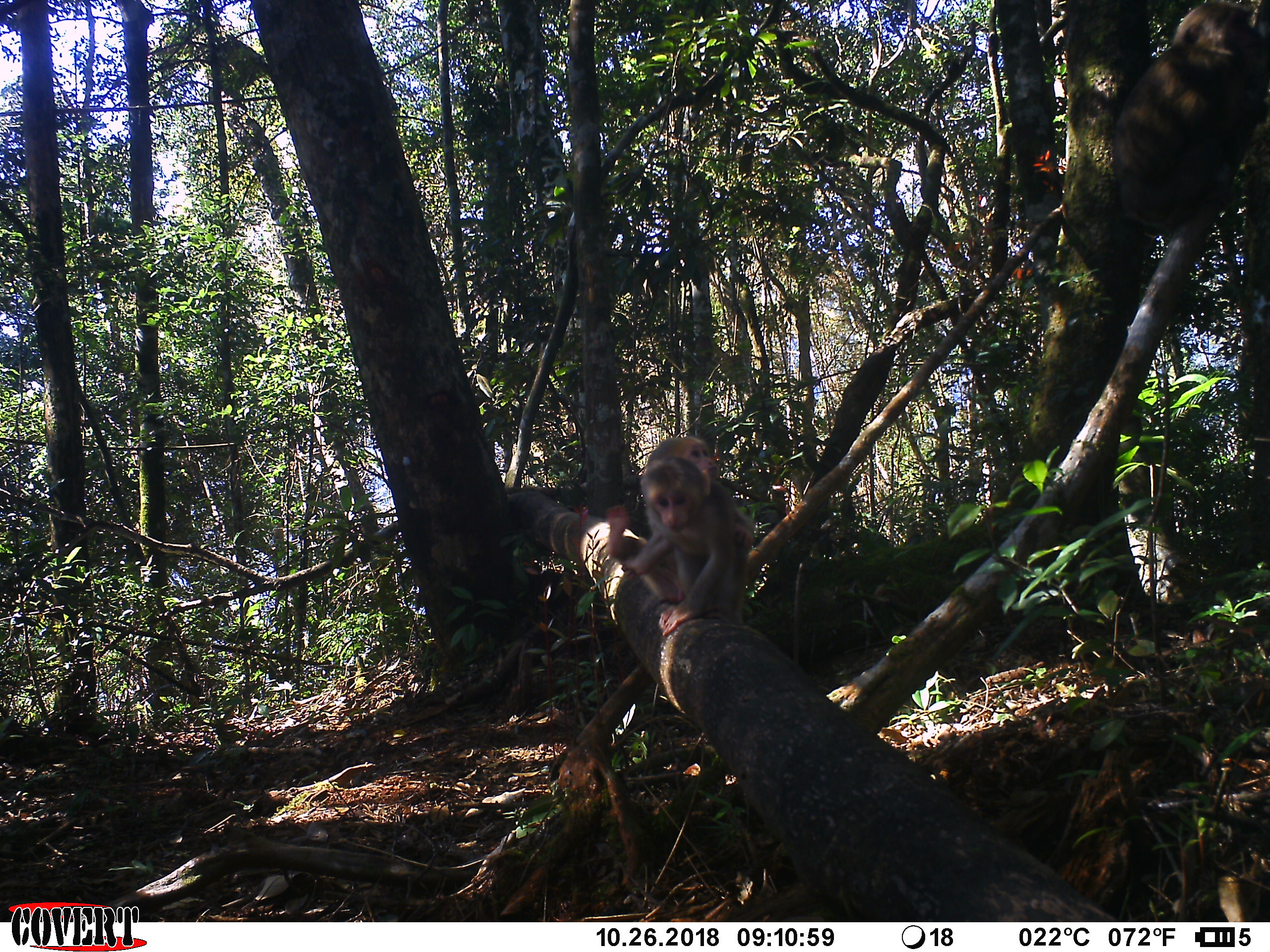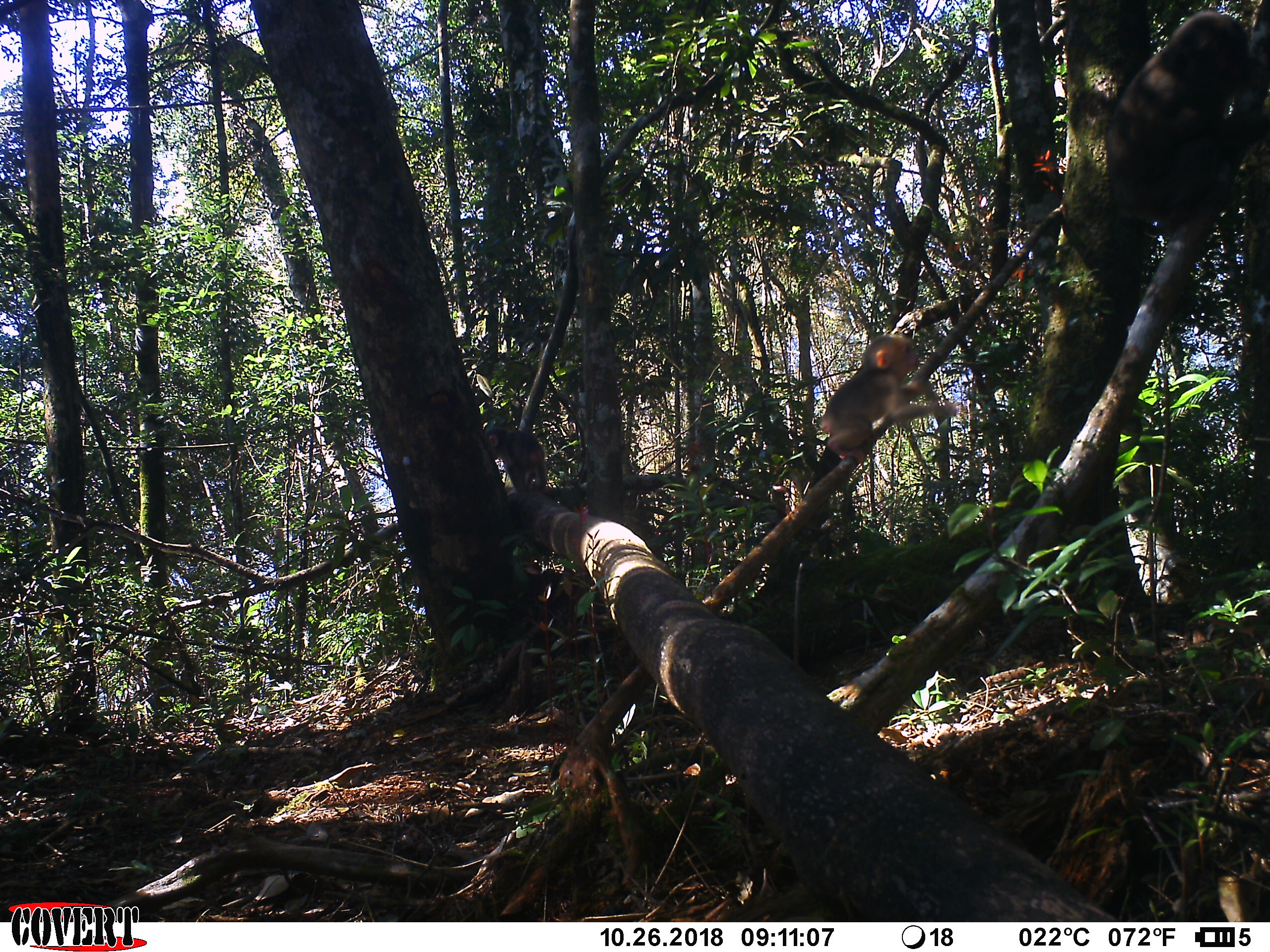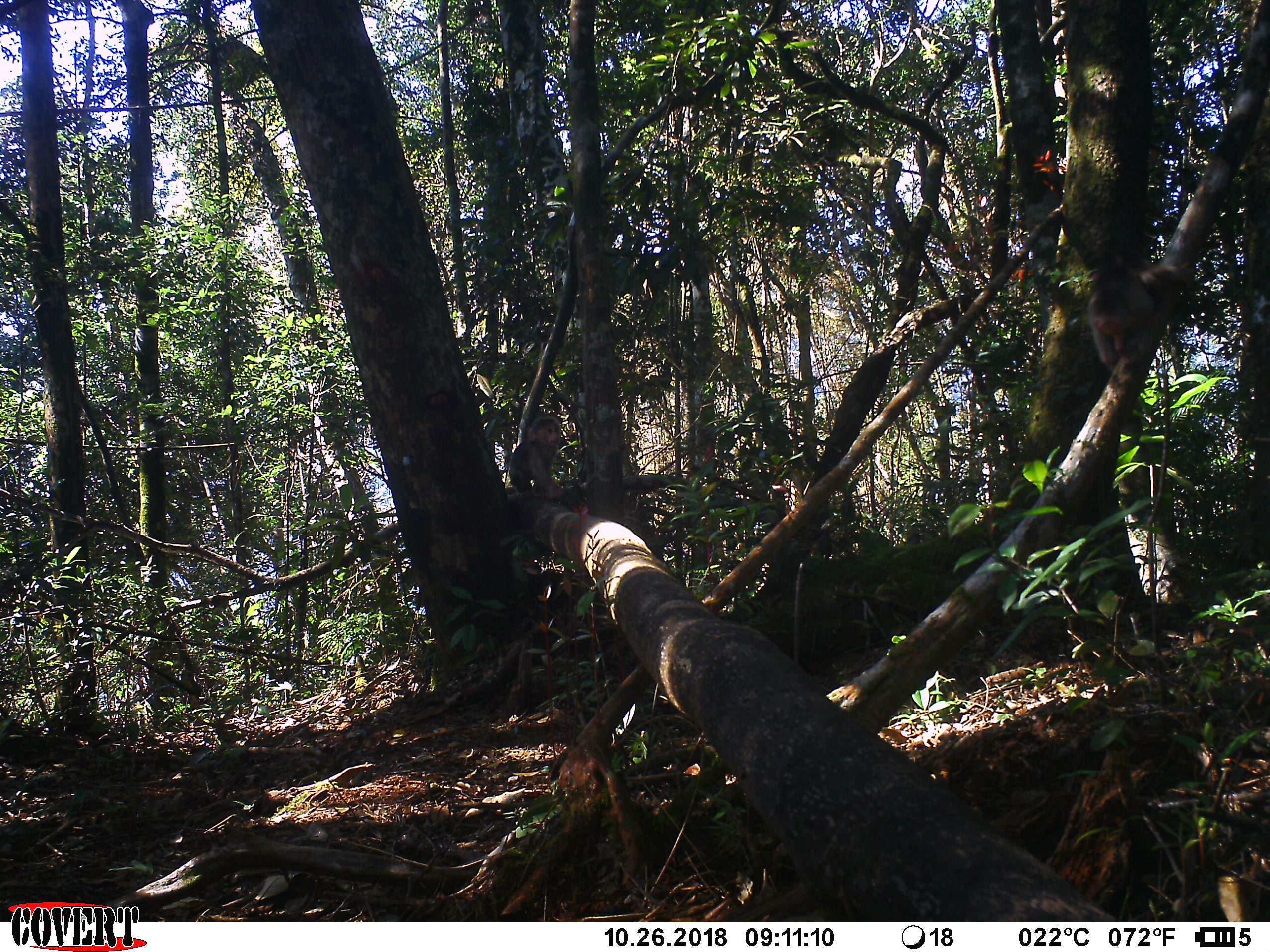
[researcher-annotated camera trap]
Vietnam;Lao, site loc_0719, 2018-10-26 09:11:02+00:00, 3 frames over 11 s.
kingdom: Animalia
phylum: Chordata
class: Mammalia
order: Primates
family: Cercopithecidae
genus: Macaca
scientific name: Macaca arctoides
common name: stump-tailed macaque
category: stump tailed macaque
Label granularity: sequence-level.